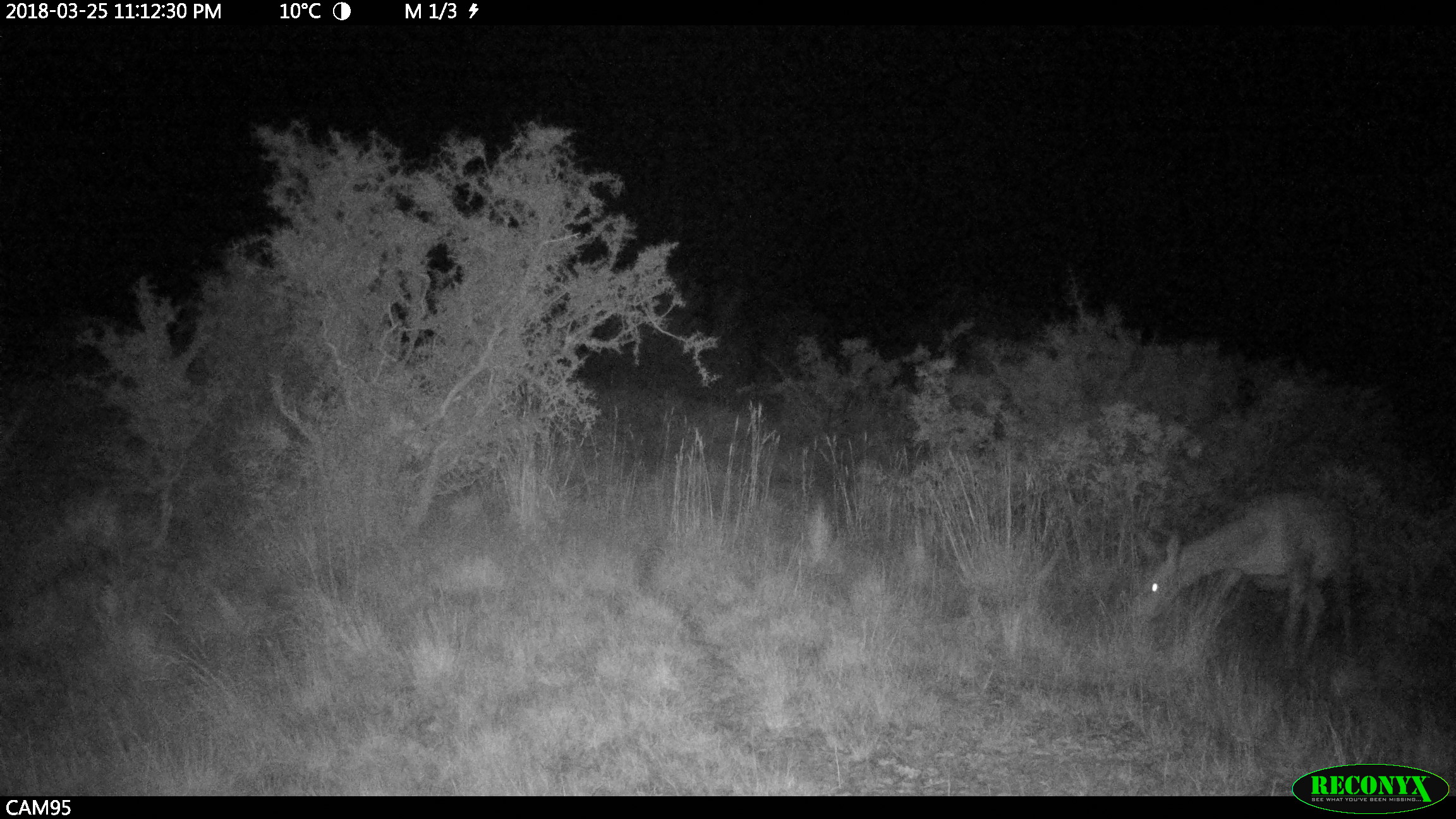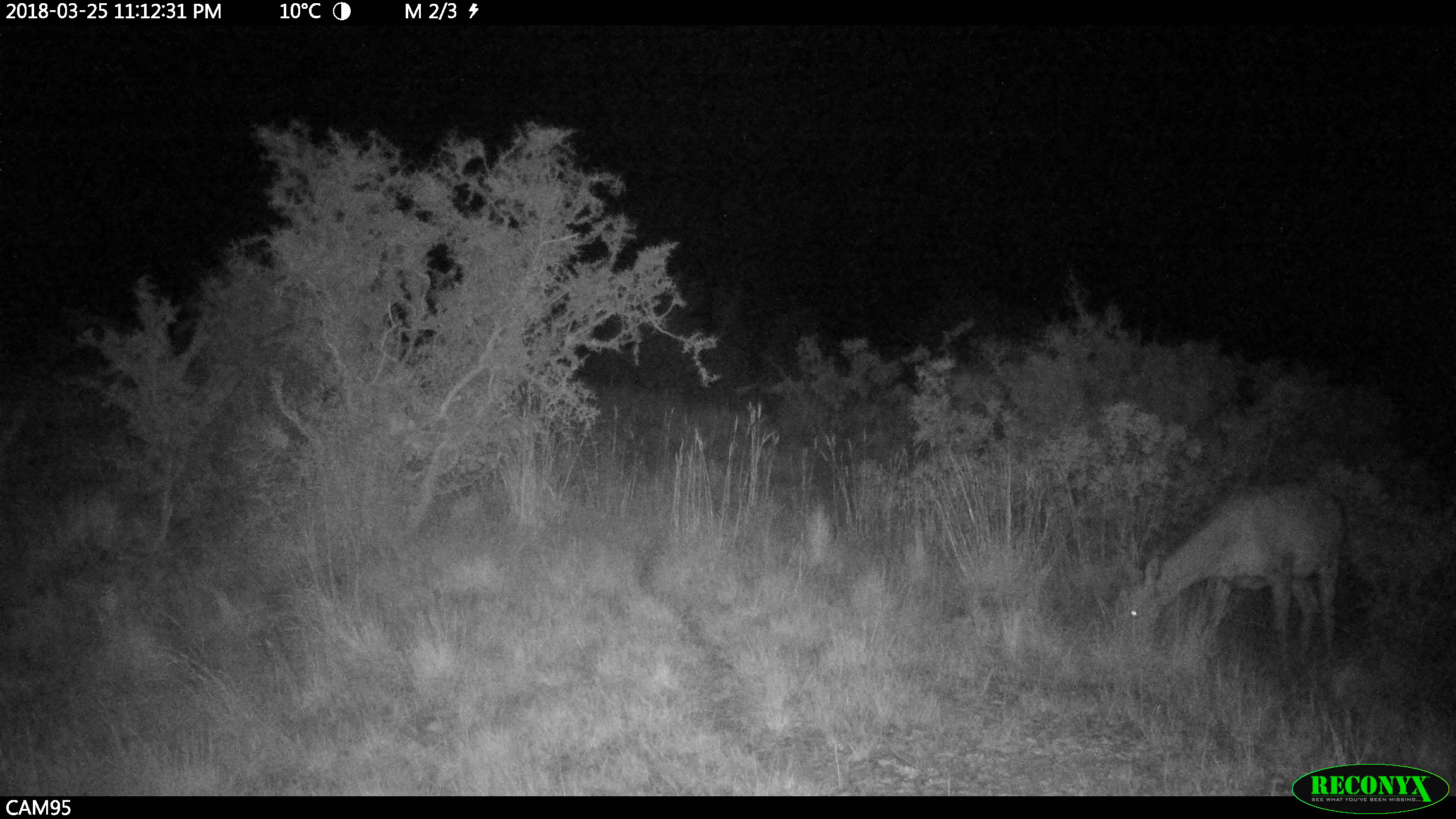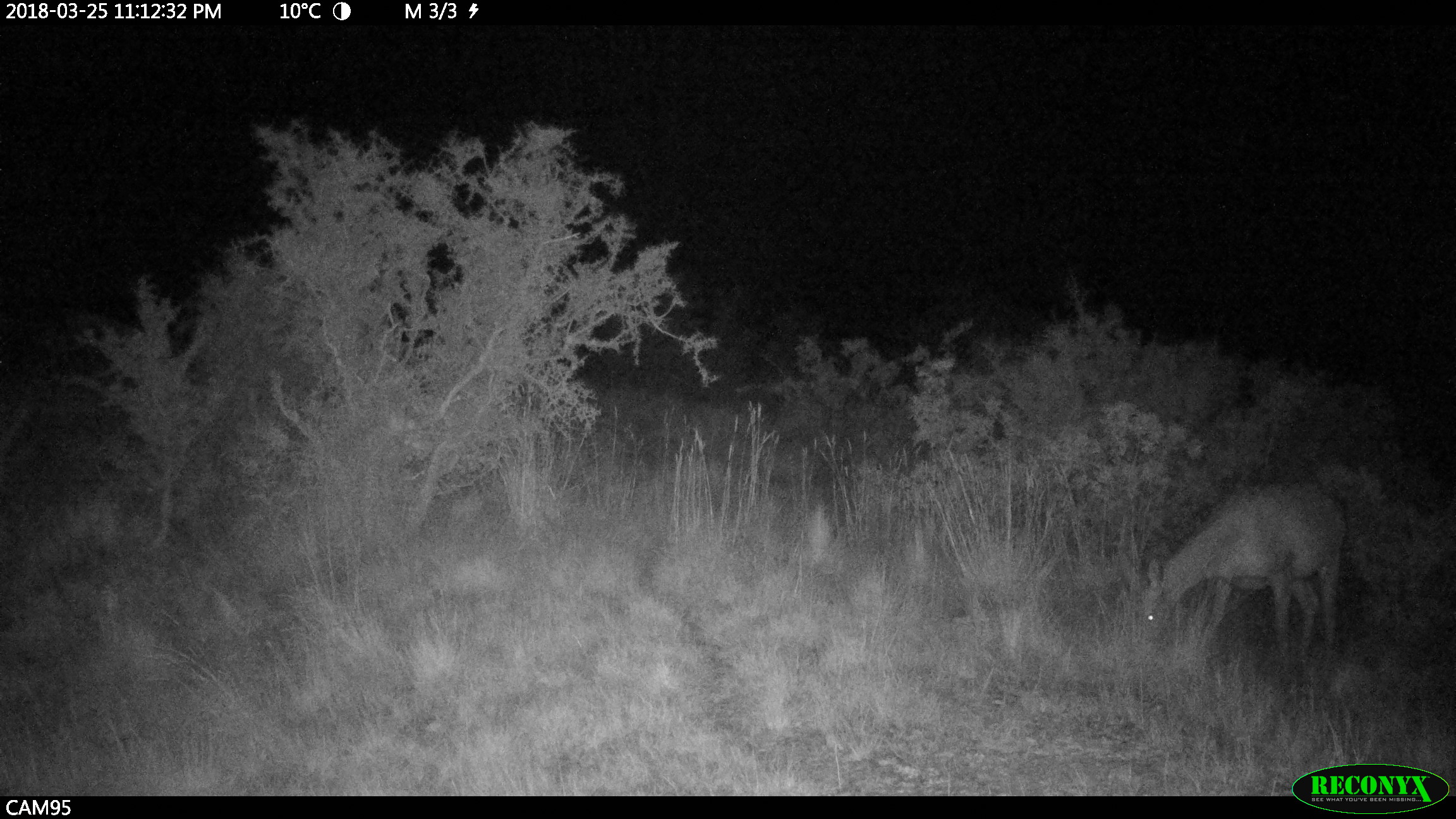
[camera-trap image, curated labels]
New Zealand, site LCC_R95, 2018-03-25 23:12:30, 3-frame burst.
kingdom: Animalia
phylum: Chordata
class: Mammalia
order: Artiodactyla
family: Cervidae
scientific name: Cervidae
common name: deer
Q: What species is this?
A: Deer (Cervidae).